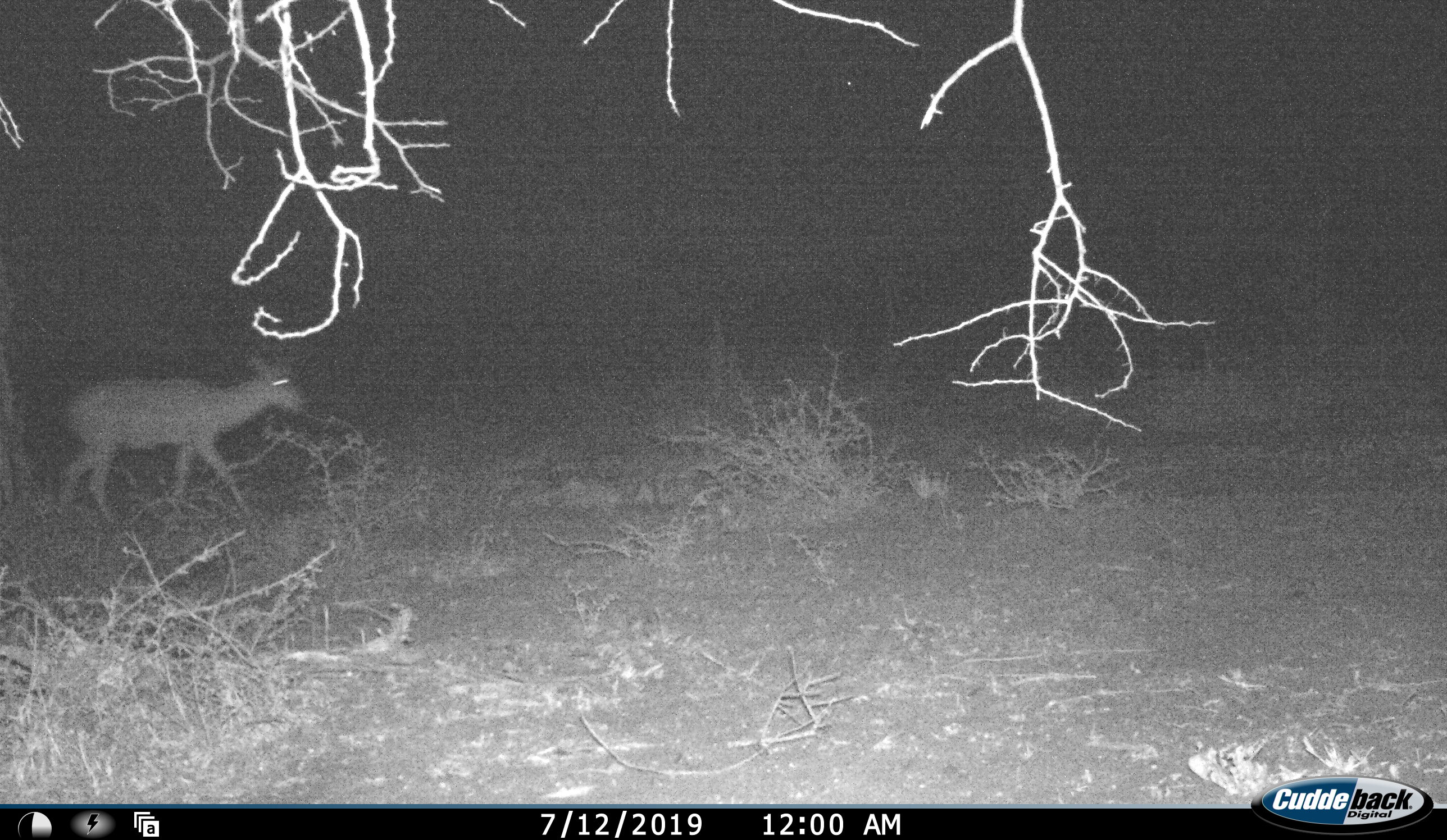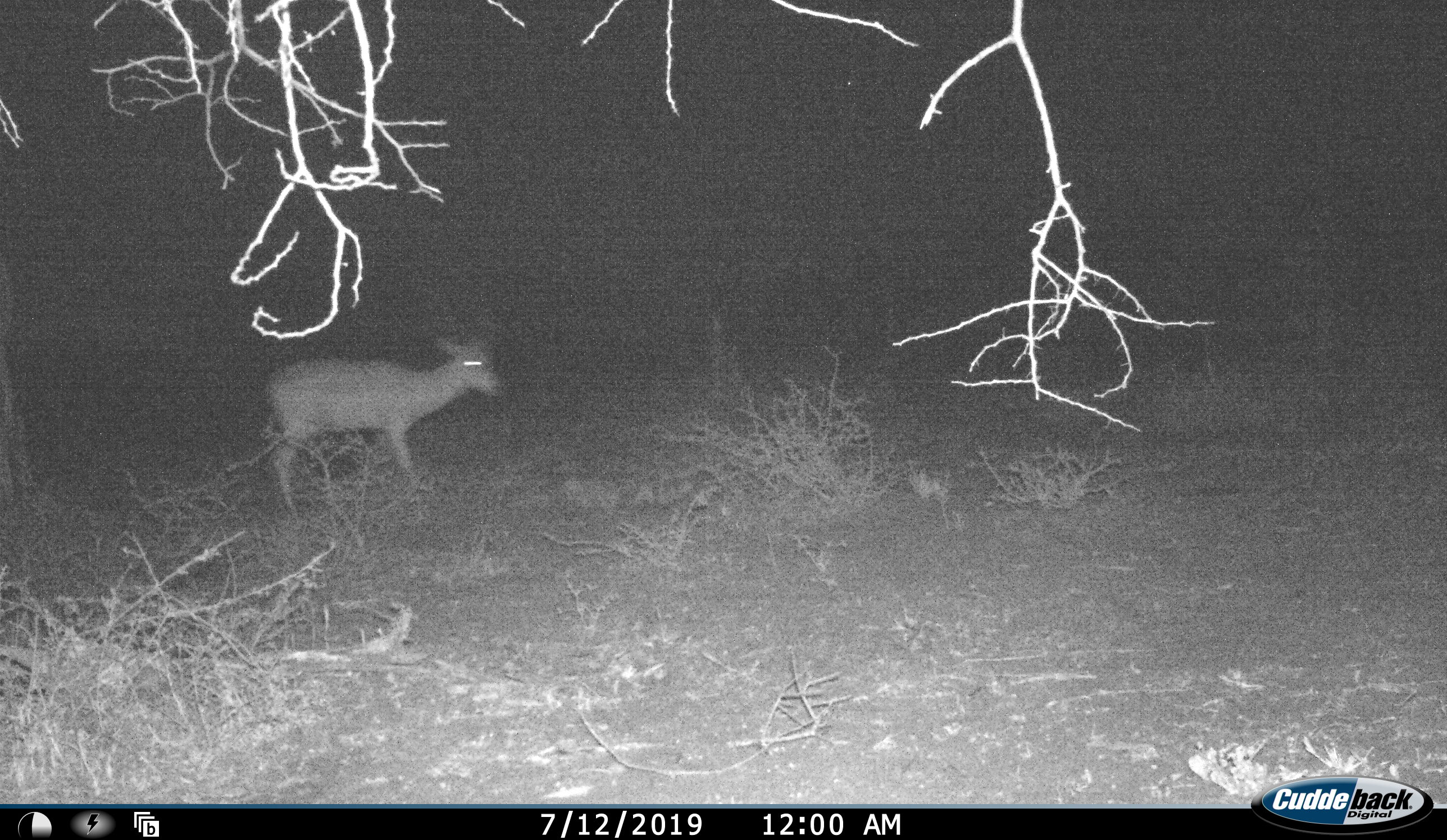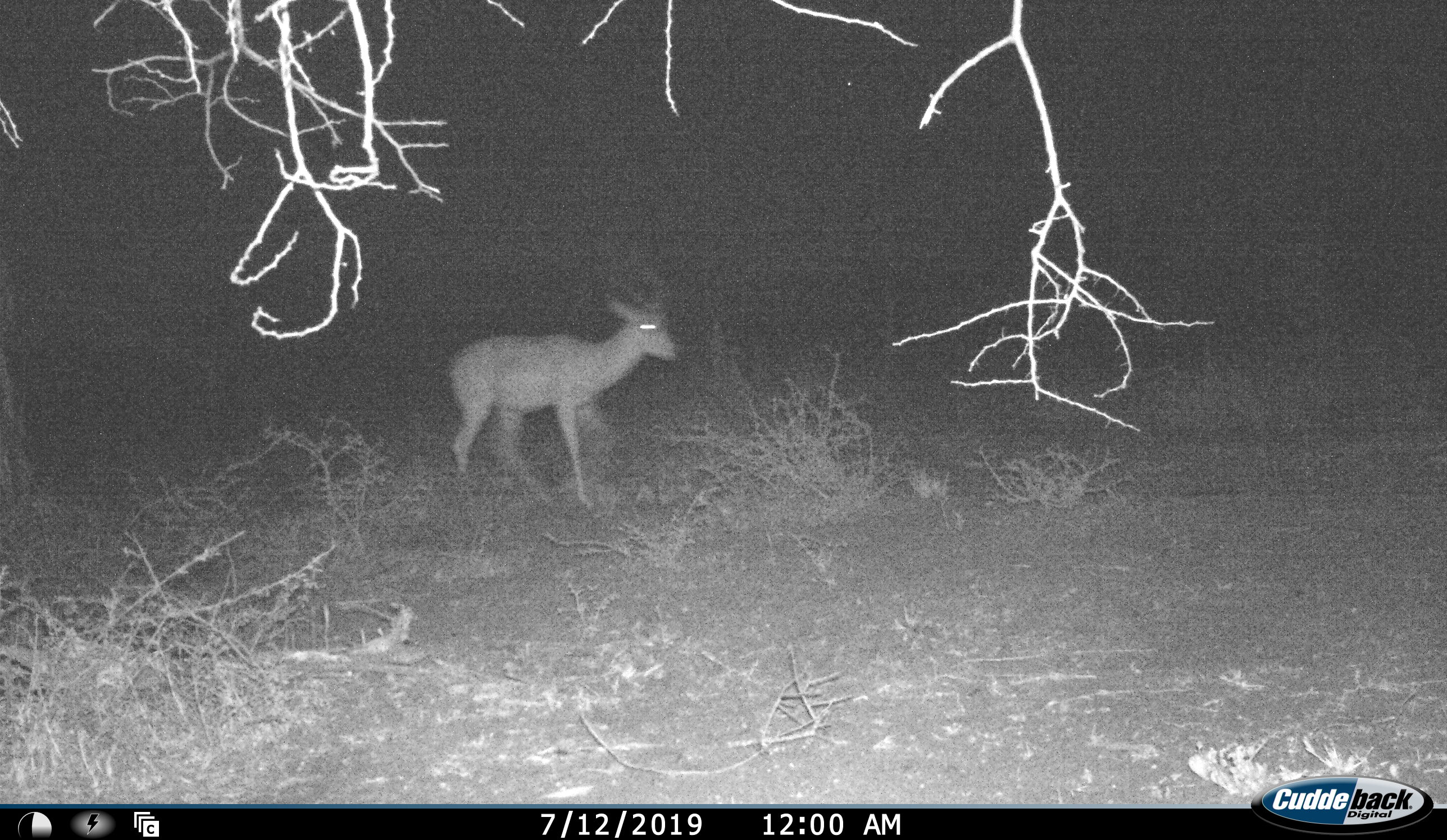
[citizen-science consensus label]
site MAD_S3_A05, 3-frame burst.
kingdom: Animalia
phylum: Chordata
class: Mammalia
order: Artiodactyla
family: Bovidae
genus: Aepyceros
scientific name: Aepyceros melampus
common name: impala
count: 1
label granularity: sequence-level